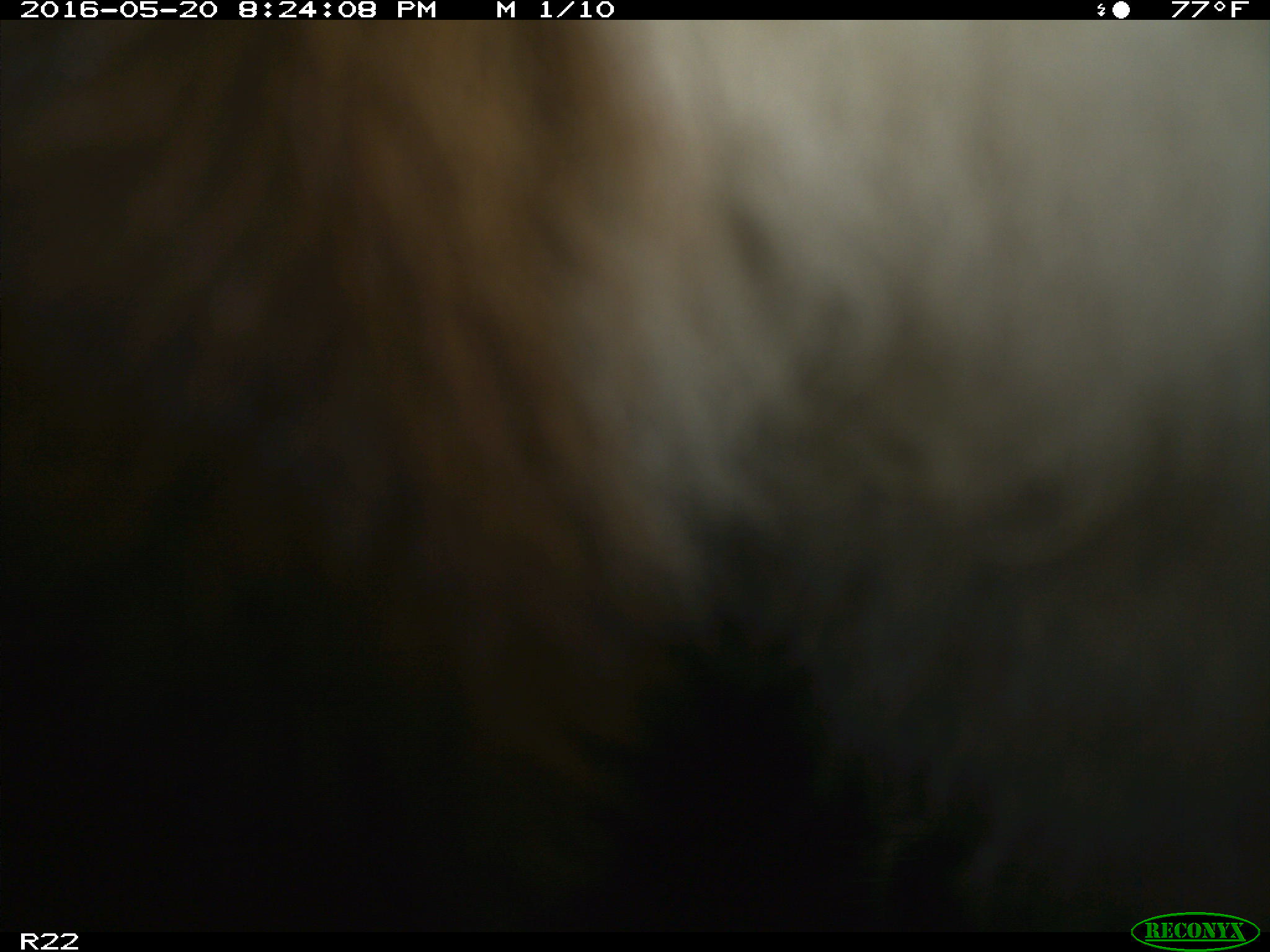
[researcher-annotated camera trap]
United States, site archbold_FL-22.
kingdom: Animalia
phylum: Chordata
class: Mammalia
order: Artiodactyla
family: Bovidae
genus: Bos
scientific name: Bos taurus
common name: domestic cow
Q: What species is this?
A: Bos taurus (domestic cow).